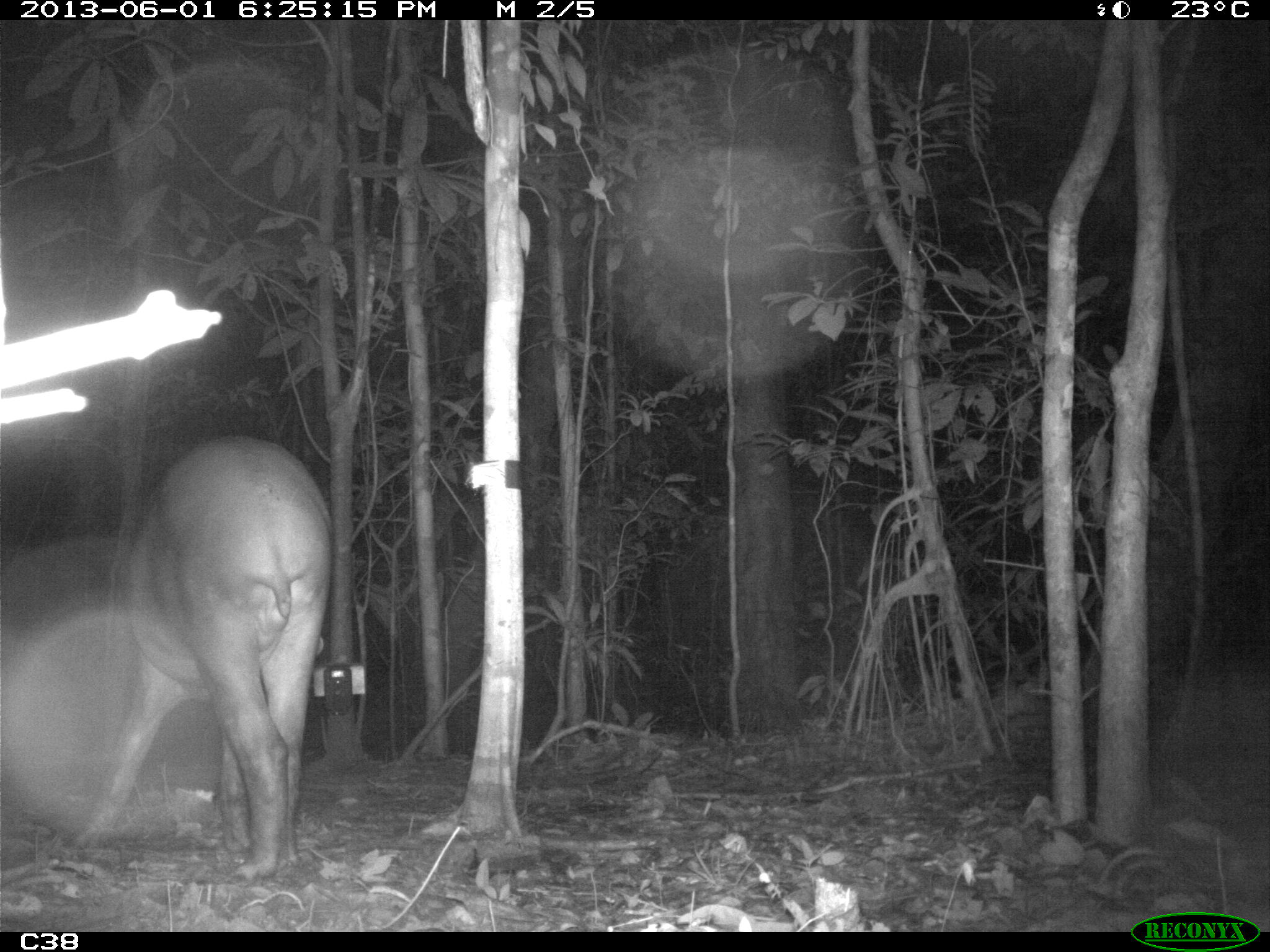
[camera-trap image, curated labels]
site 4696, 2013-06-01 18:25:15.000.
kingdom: Animalia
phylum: Chordata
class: Mammalia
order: Perissodactyla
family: Tapiridae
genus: Tapirus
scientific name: Tapirus terrestris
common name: south american tapir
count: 1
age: adult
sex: male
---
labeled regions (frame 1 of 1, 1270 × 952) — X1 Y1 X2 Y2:
tapirus terrestris: 74 435 331 879